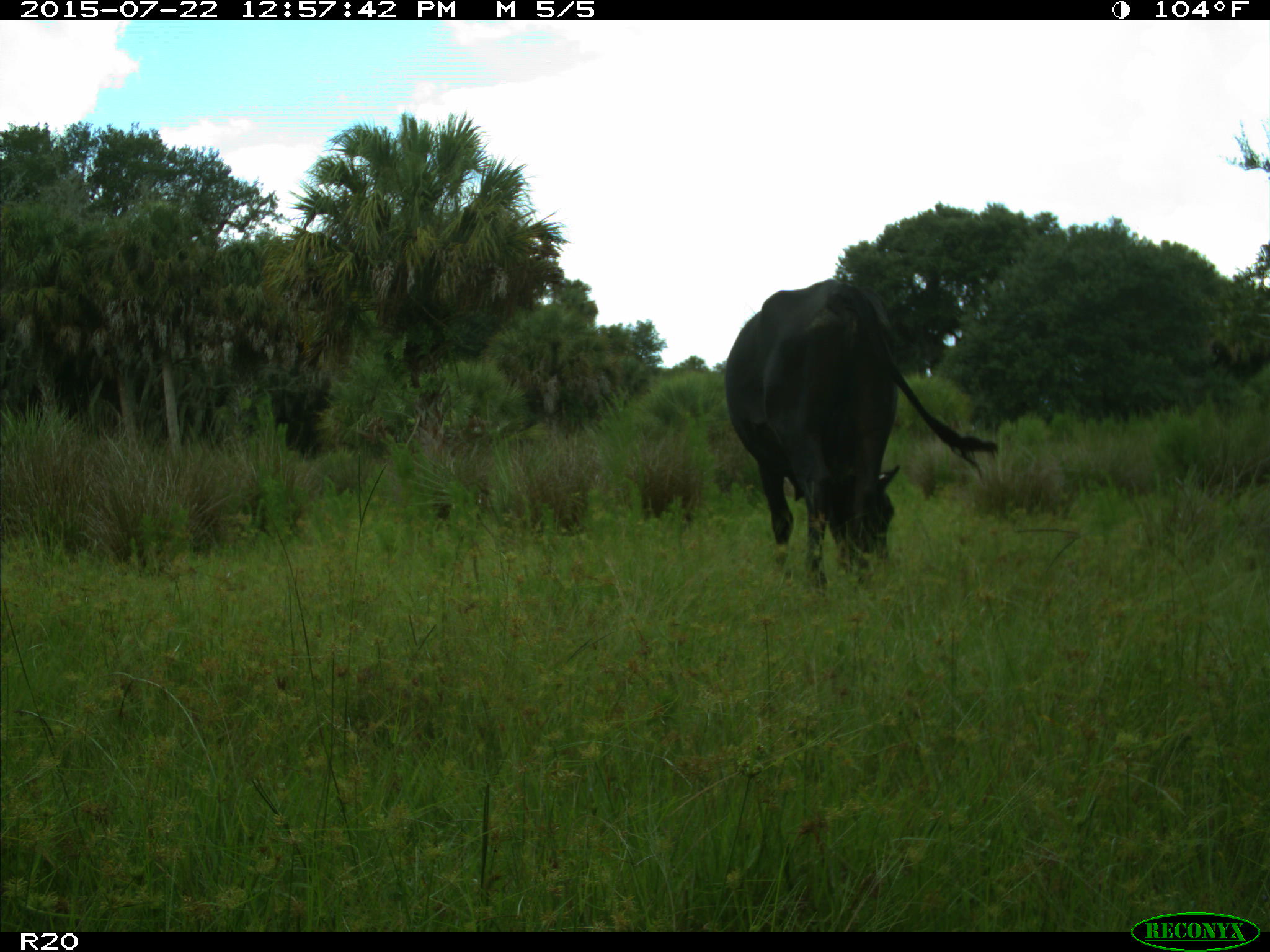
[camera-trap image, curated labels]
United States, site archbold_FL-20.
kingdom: Animalia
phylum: Chordata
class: Mammalia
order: Artiodactyla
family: Bovidae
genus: Bos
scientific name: Bos taurus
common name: domestic cow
Bos taurus (domestic cow).